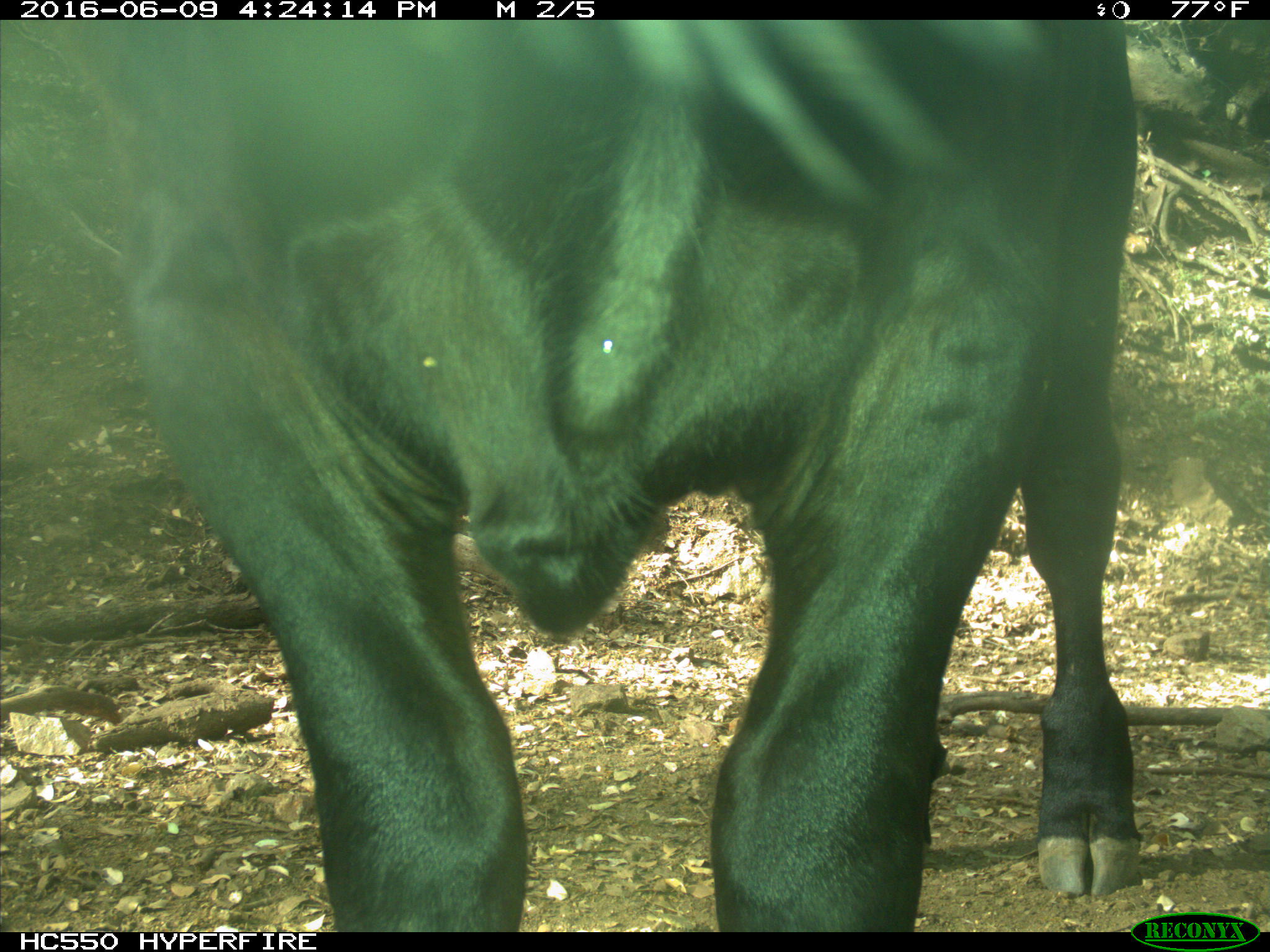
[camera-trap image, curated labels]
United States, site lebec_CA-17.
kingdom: Animalia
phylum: Chordata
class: Mammalia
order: Artiodactyla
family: Bovidae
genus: Bos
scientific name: Bos taurus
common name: domestic cow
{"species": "Bos taurus (domestic cow)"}